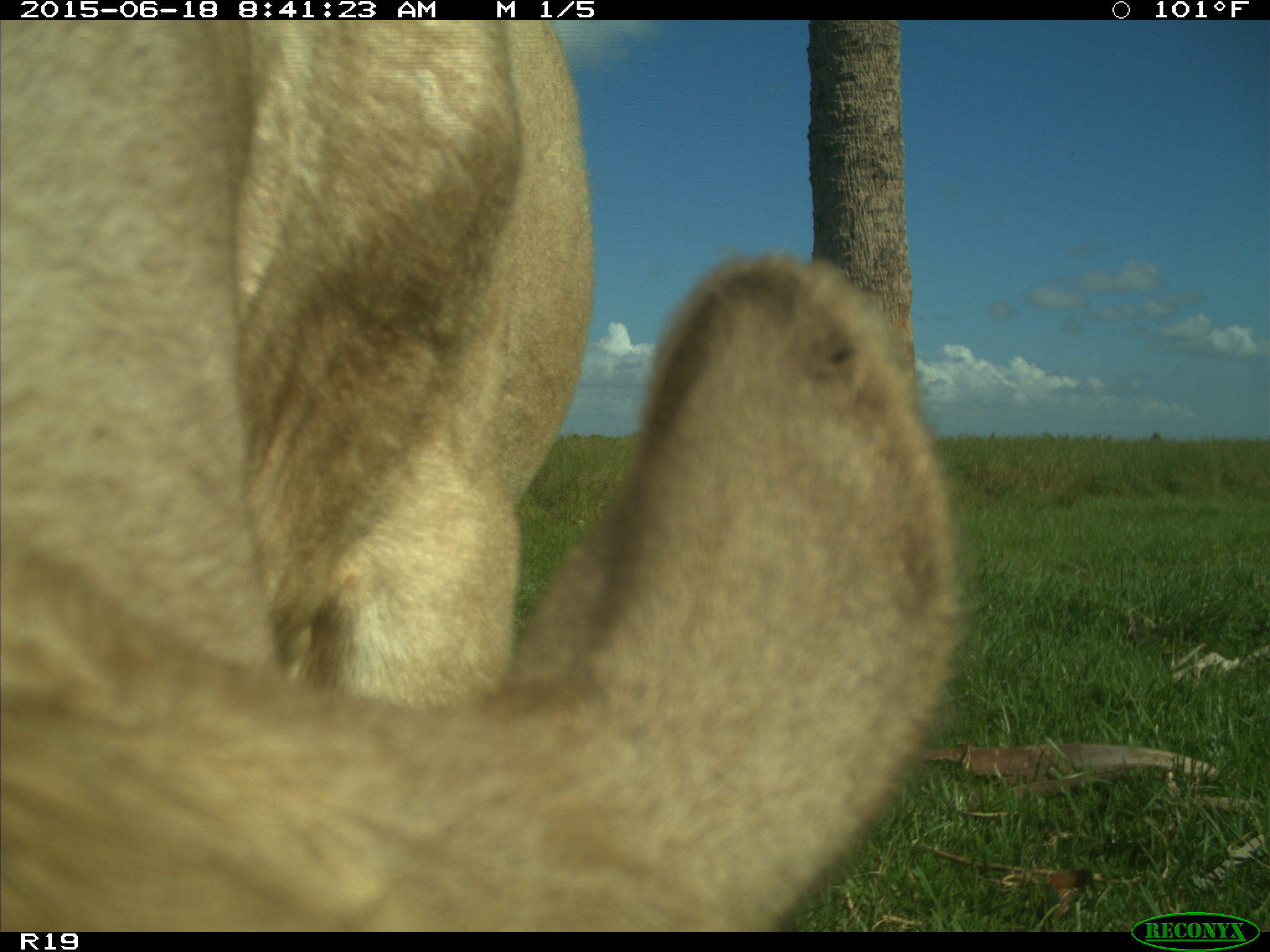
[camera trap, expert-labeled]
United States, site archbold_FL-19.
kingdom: Animalia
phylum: Chordata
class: Mammalia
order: Artiodactyla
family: Bovidae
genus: Bos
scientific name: Bos taurus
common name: domestic cow